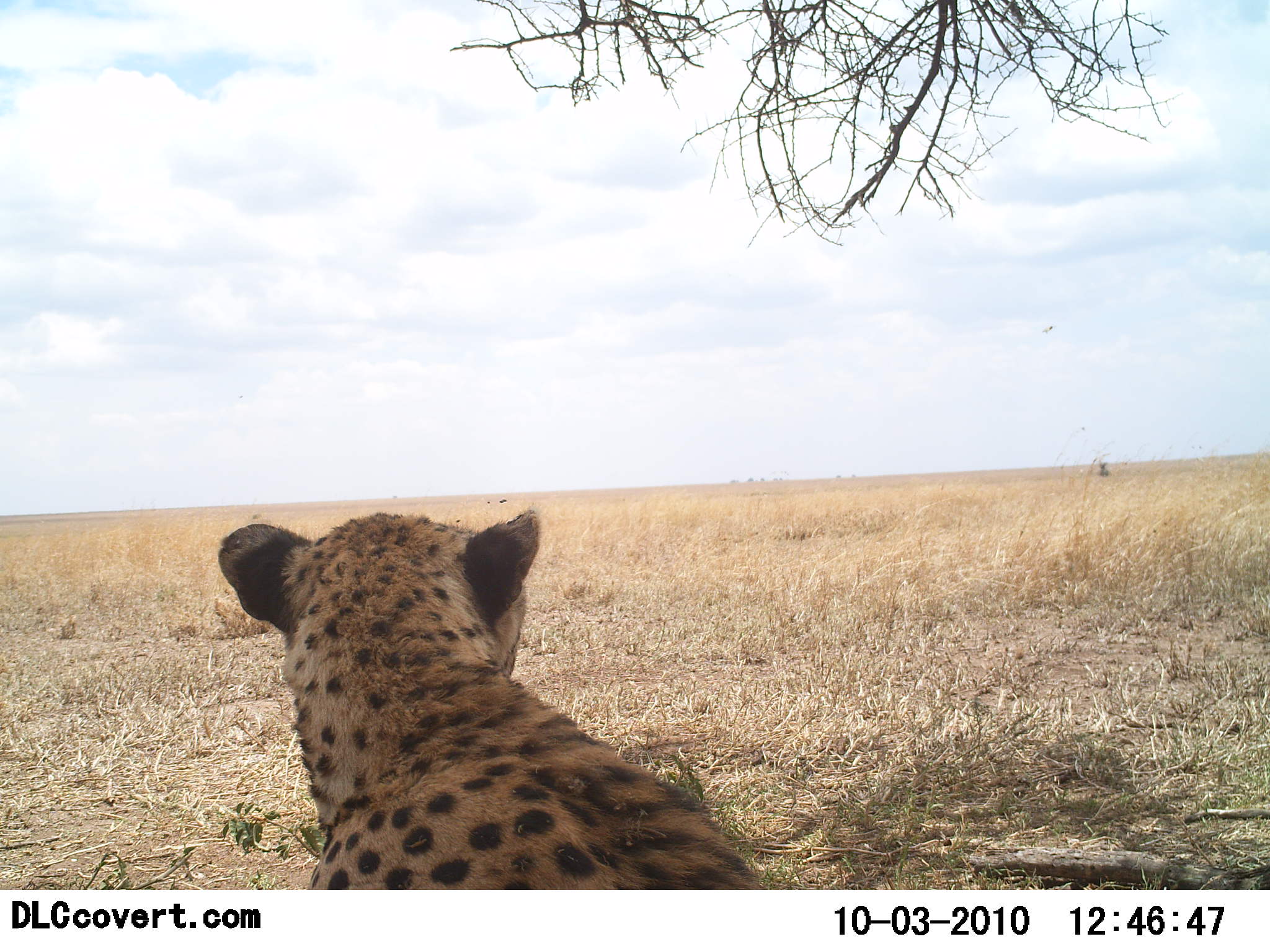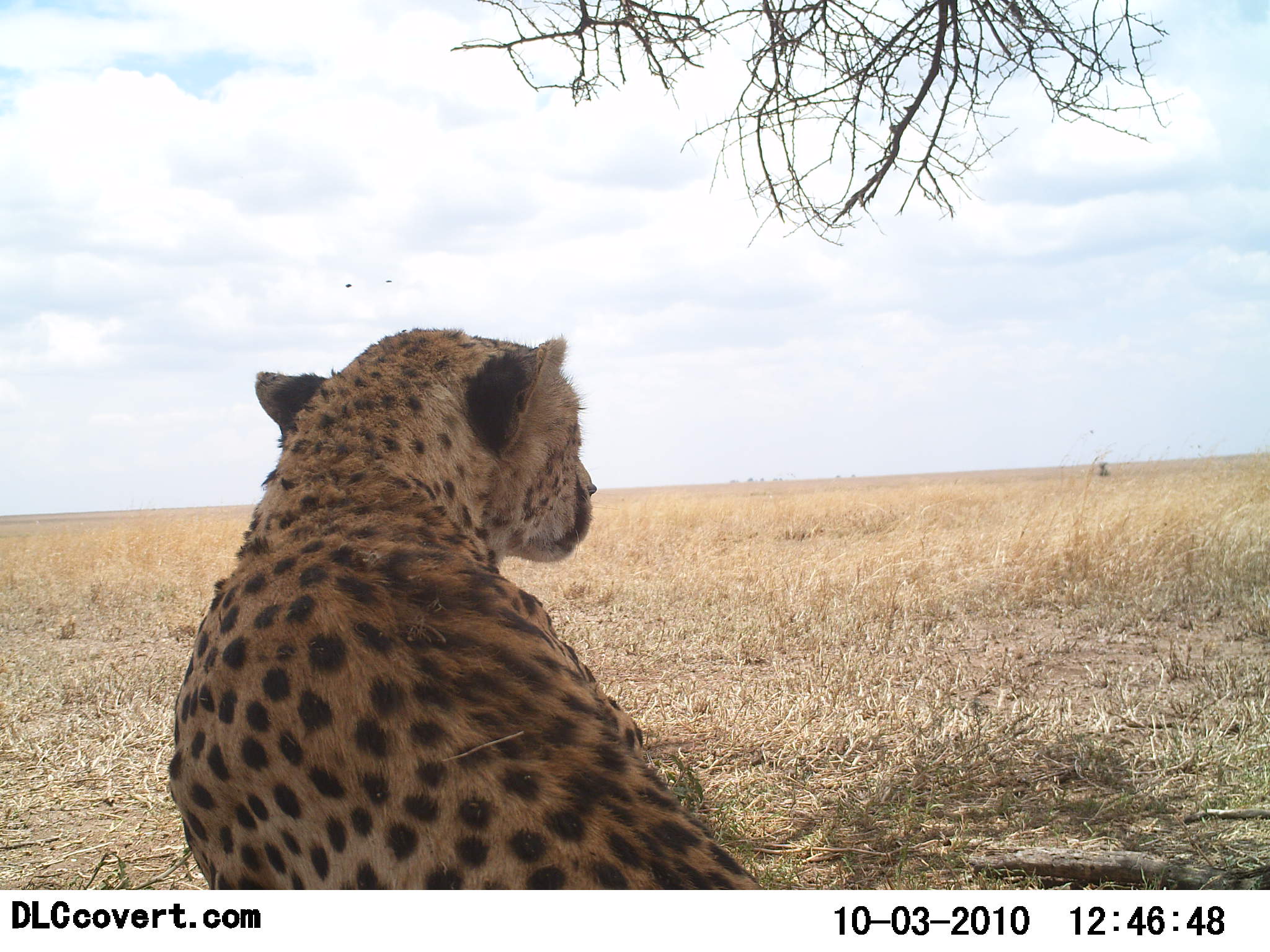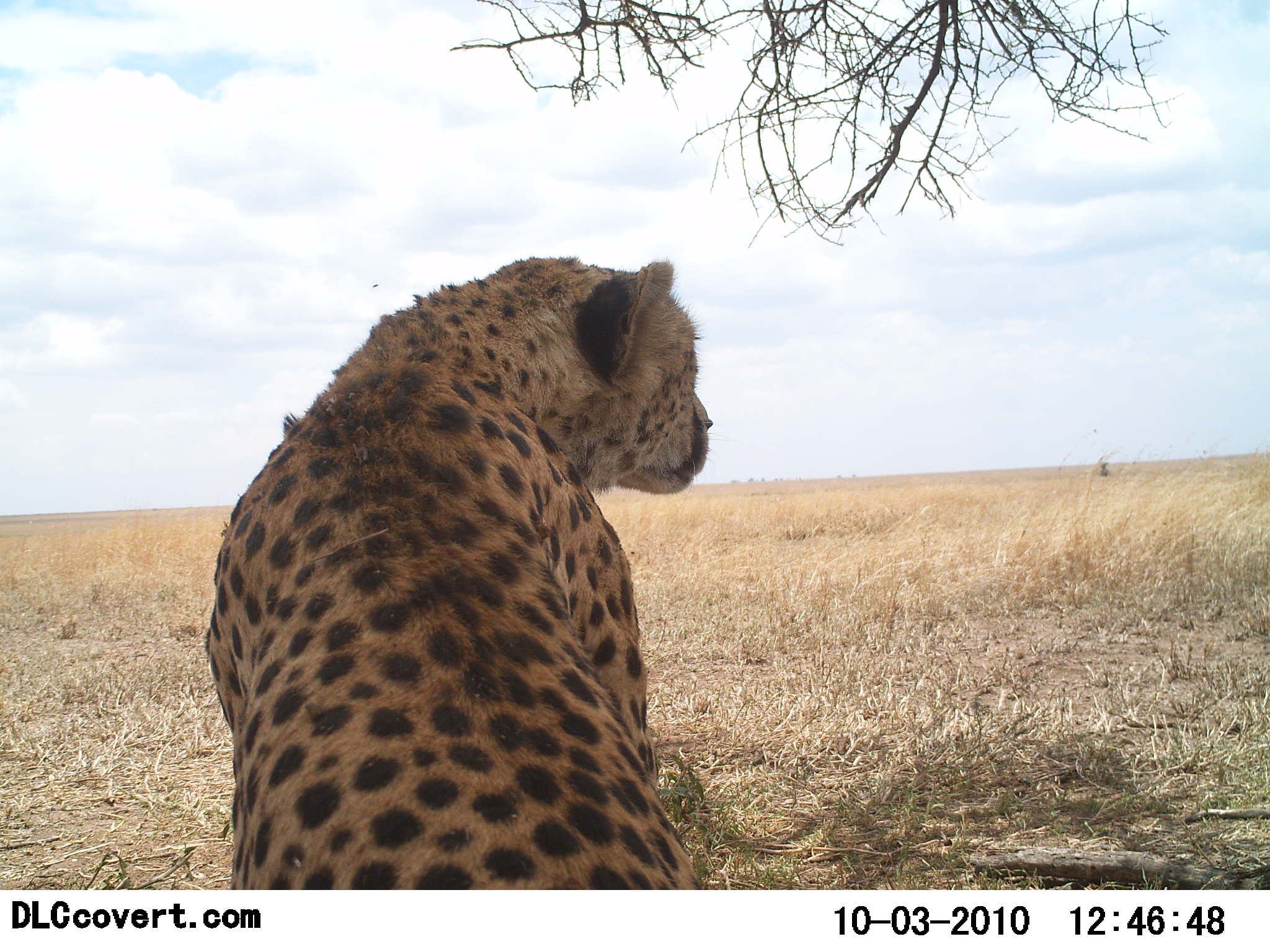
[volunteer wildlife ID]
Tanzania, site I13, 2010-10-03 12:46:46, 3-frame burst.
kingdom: Animalia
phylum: Chordata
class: Mammalia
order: Carnivora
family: Felidae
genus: Acinonyx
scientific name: Acinonyx jubatus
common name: cheetah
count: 1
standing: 5%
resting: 74%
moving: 47%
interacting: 5%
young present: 0%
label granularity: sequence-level